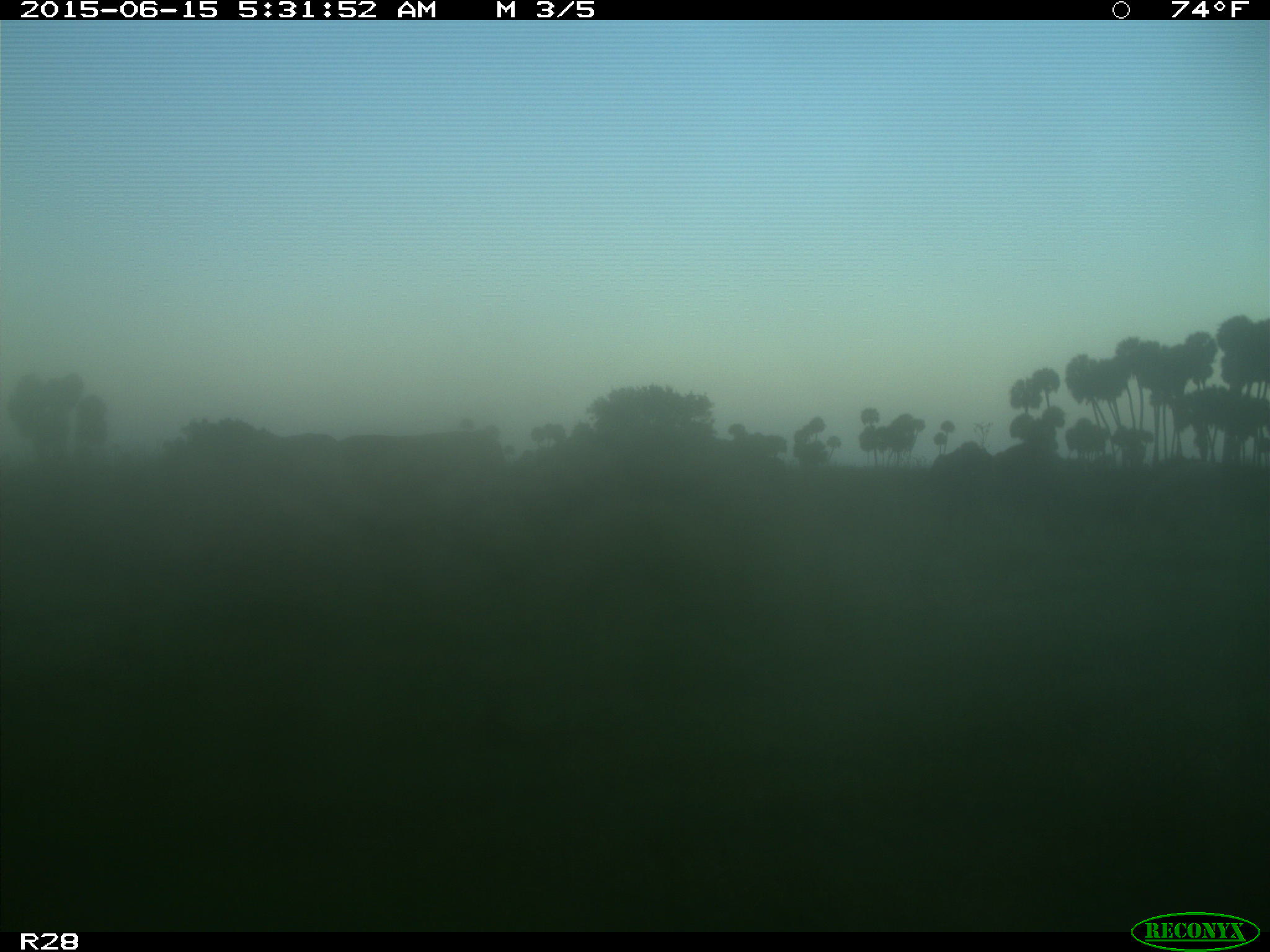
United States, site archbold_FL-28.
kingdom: Animalia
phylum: Chordata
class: Mammalia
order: Artiodactyla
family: Bovidae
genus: Bos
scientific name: Bos taurus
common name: domestic cow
Bos taurus (domestic cow).